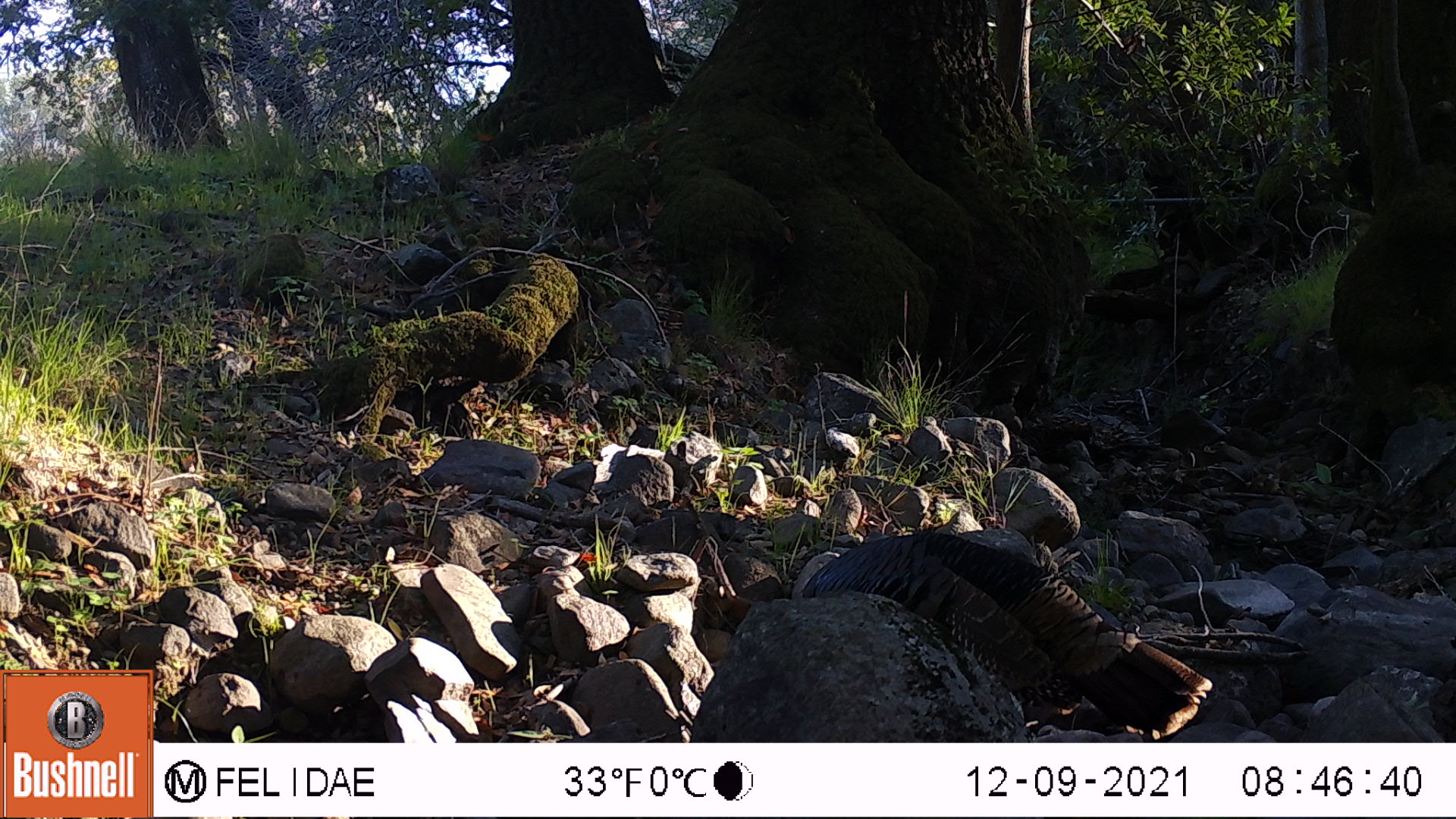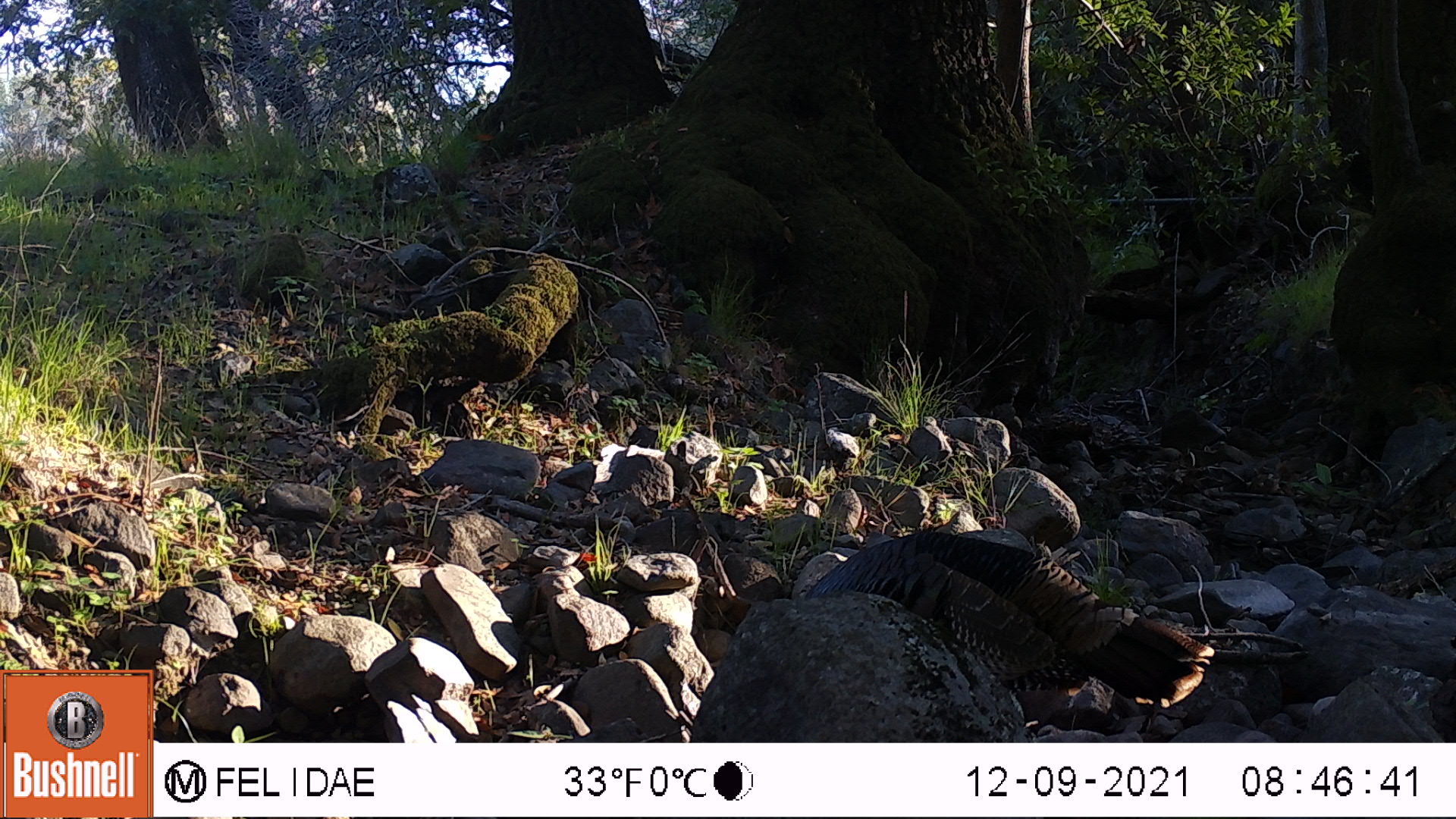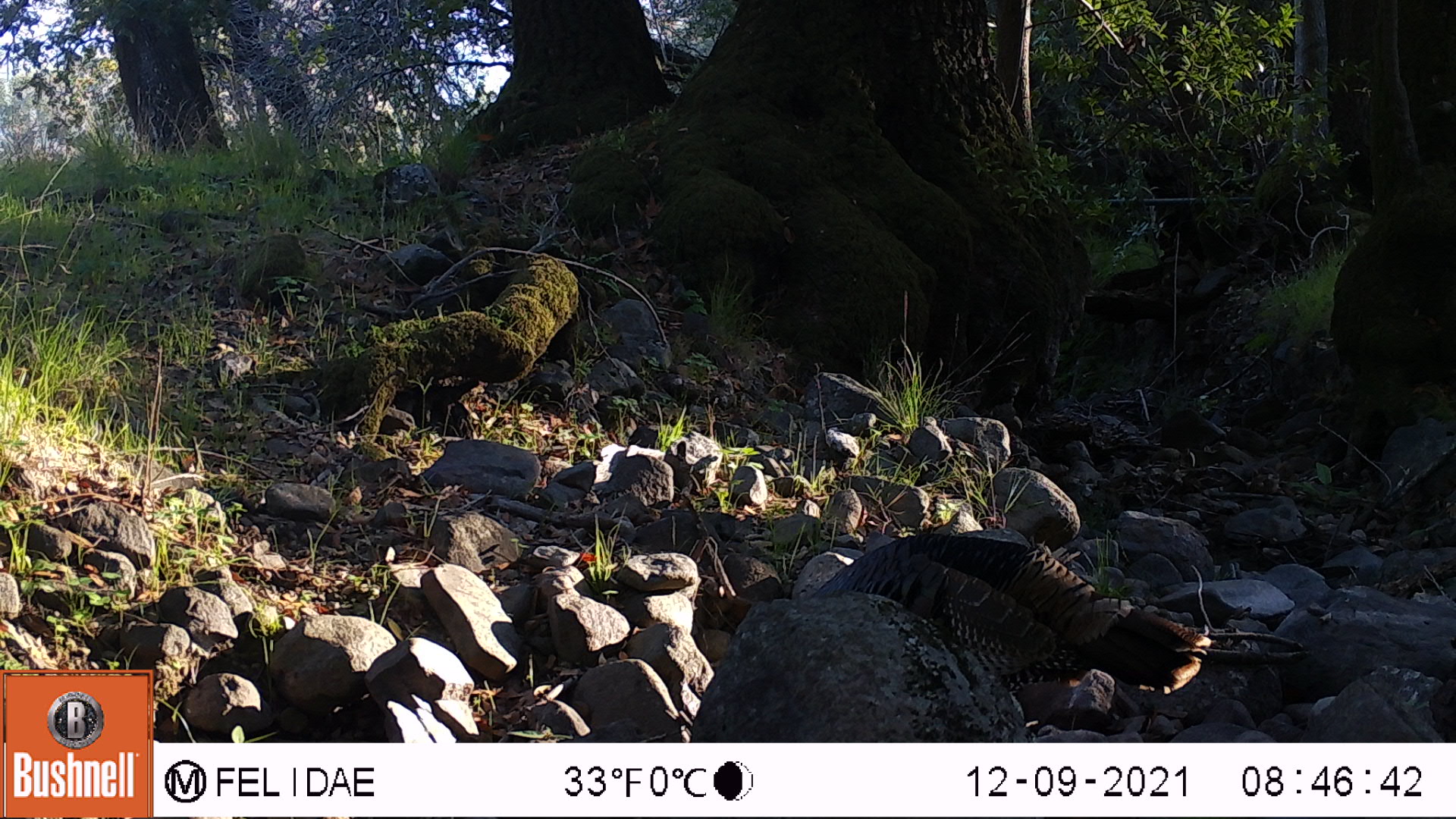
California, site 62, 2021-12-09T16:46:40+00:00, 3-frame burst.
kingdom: Animalia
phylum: Chordata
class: Aves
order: Galliformes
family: Phasianidae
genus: Meleagris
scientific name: Meleagris gallopavo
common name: turkey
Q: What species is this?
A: Turkey (Meleagris gallopavo).